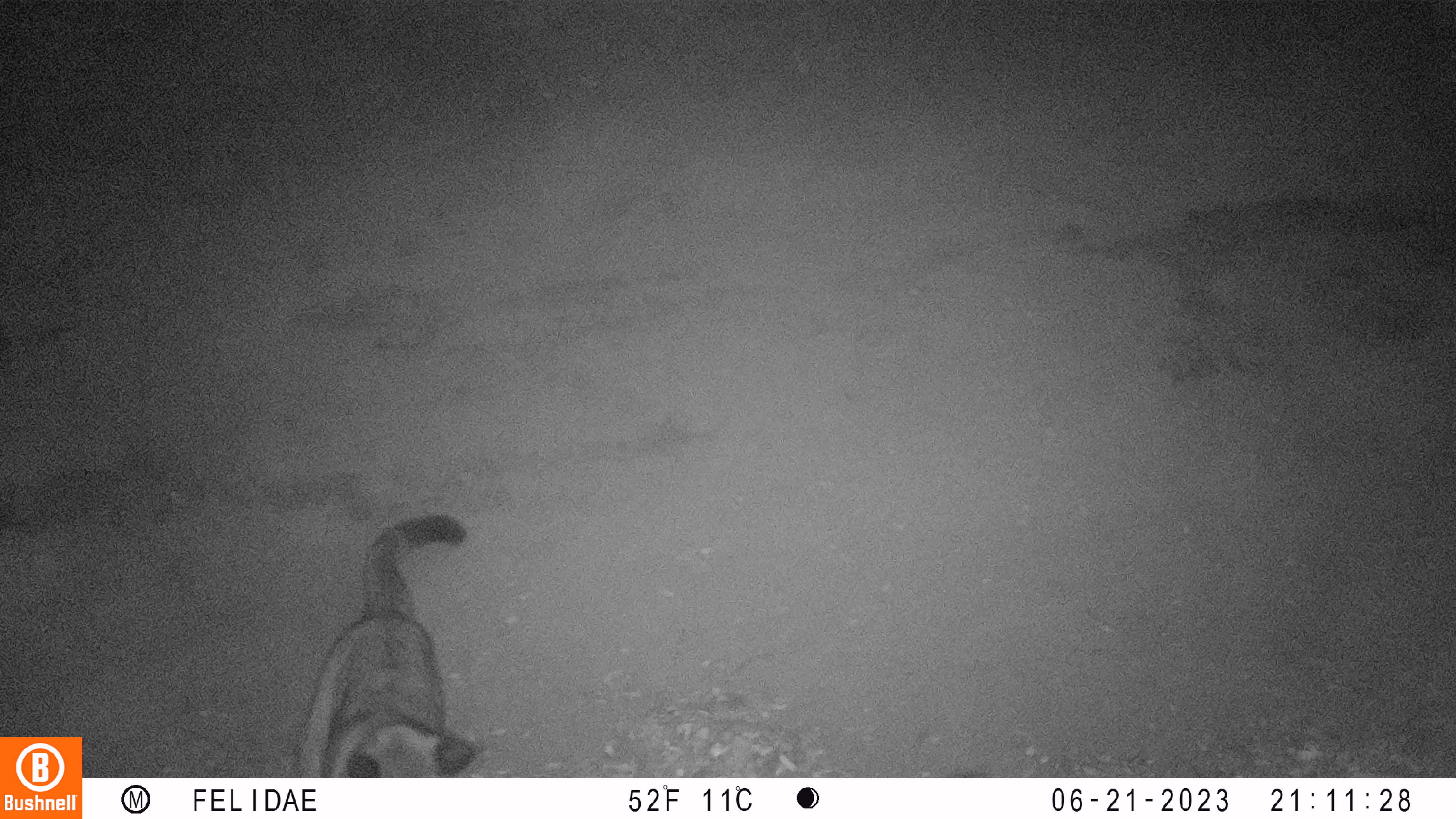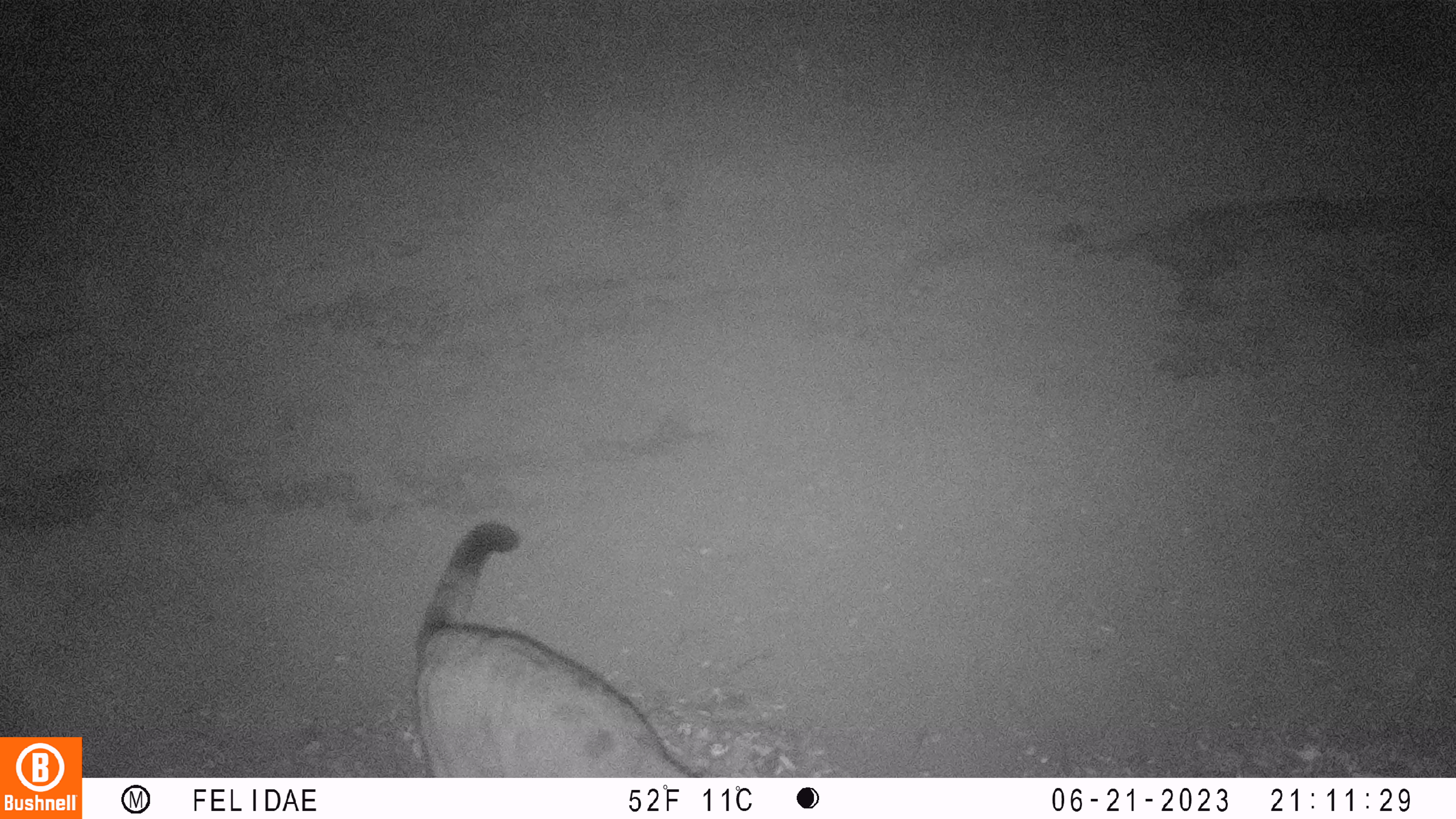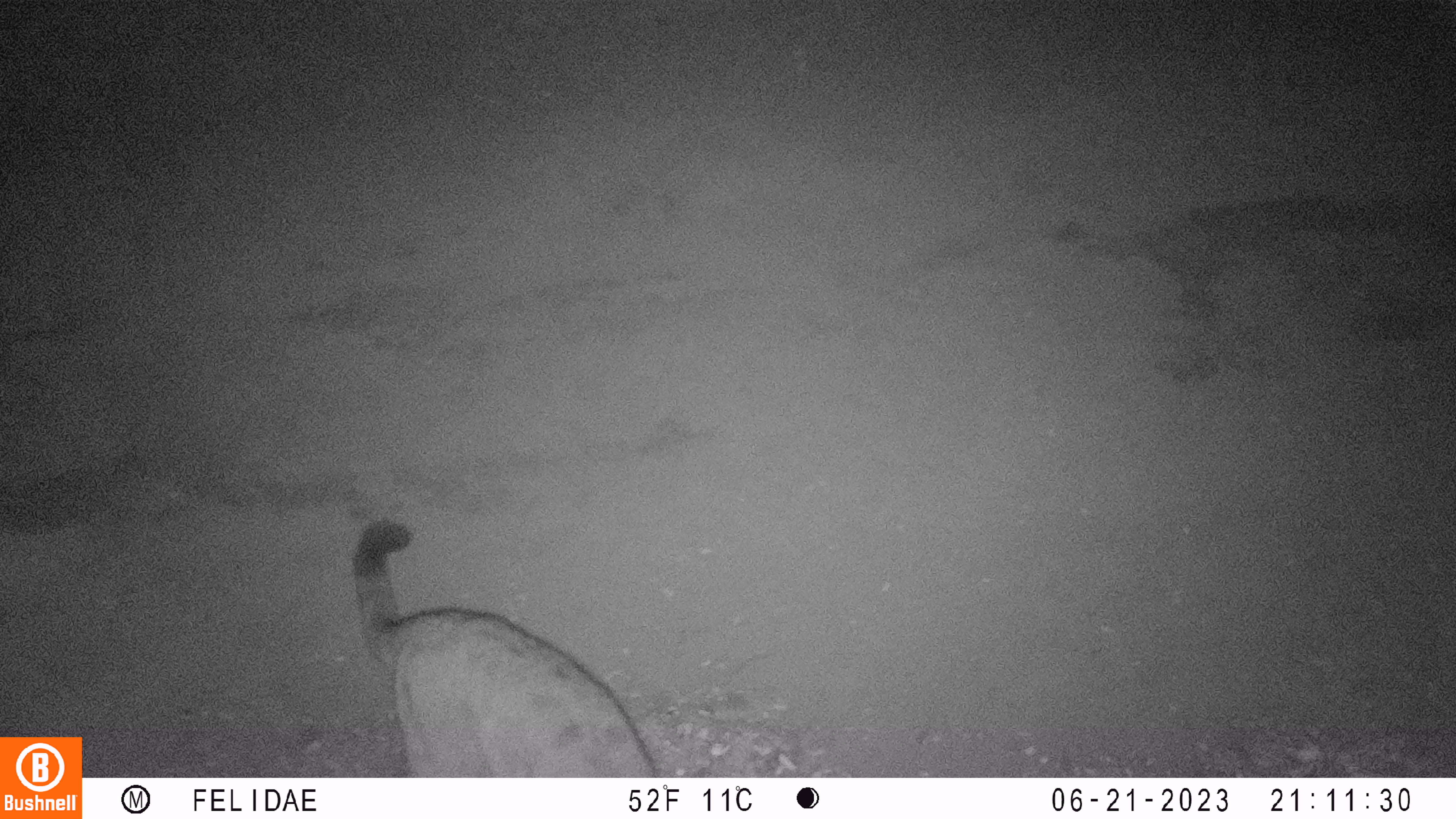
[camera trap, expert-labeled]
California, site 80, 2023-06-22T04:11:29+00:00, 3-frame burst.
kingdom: Animalia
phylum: Chordata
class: Mammalia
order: Carnivora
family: Felidae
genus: Puma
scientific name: Puma concolor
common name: puma